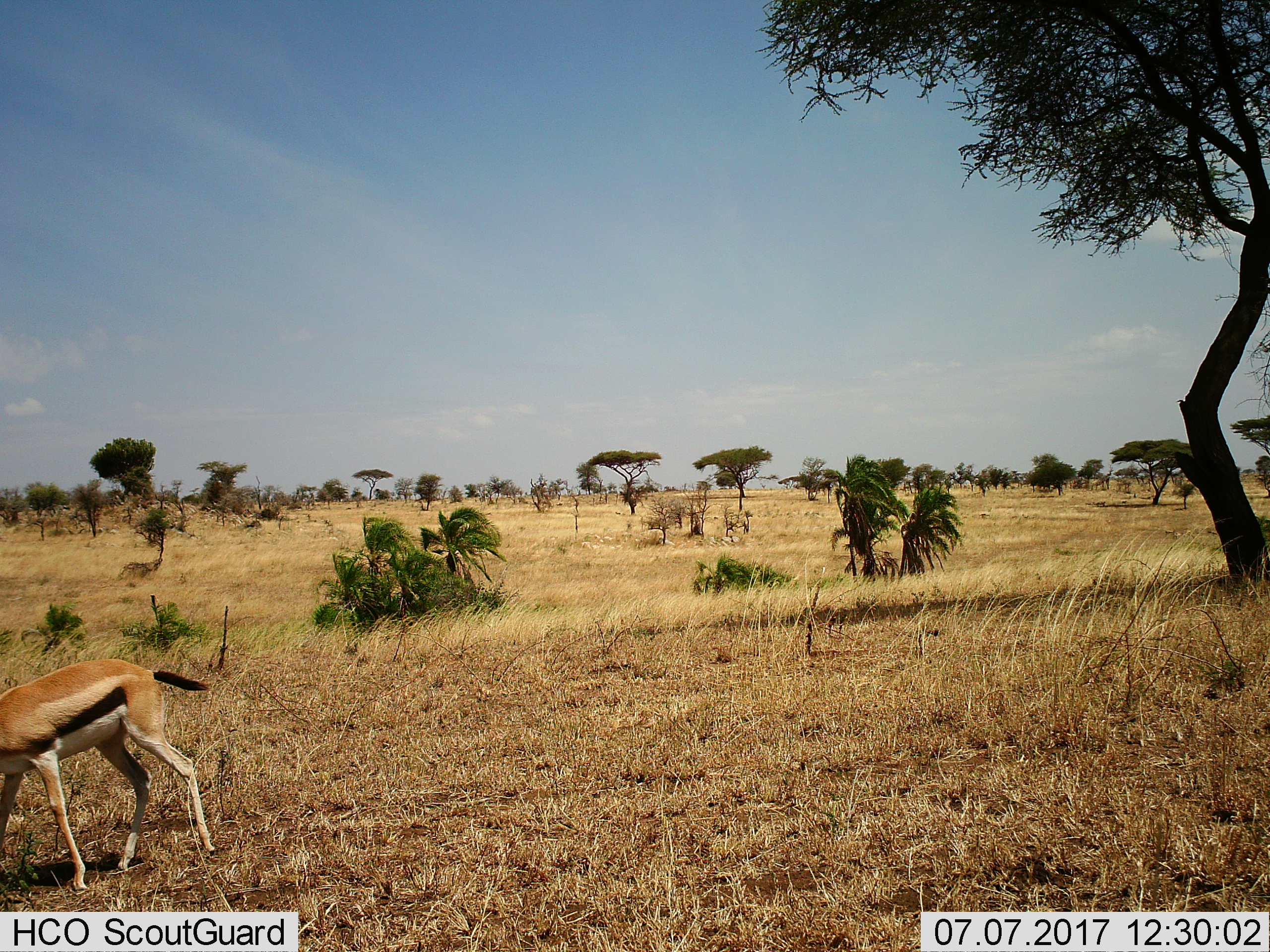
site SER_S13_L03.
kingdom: Animalia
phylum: Chordata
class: Mammalia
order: Artiodactyla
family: Bovidae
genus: Eudorcas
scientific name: Eudorcas thomsonii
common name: thomson's gazelle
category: gazellethomsons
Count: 1.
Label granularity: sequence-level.